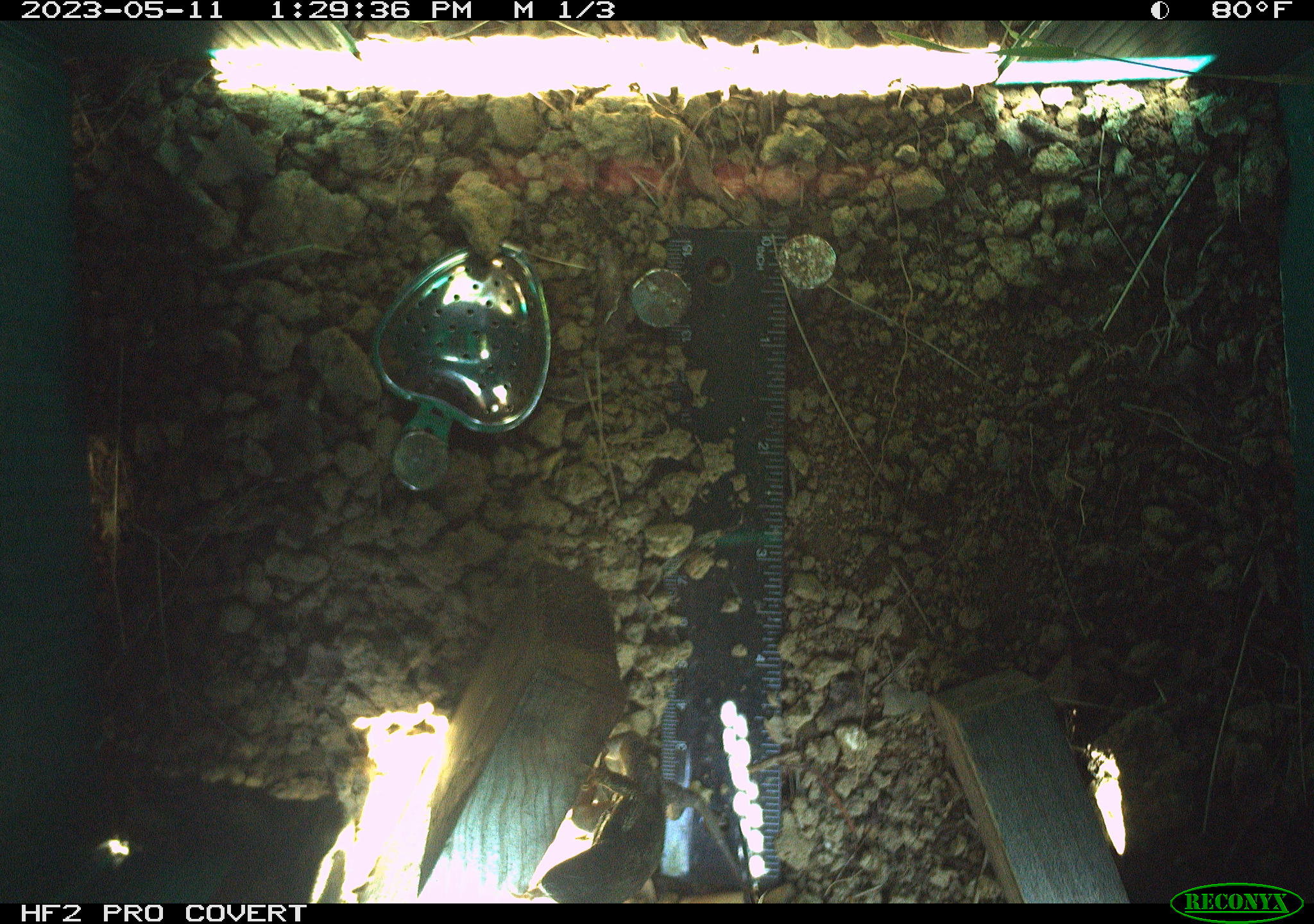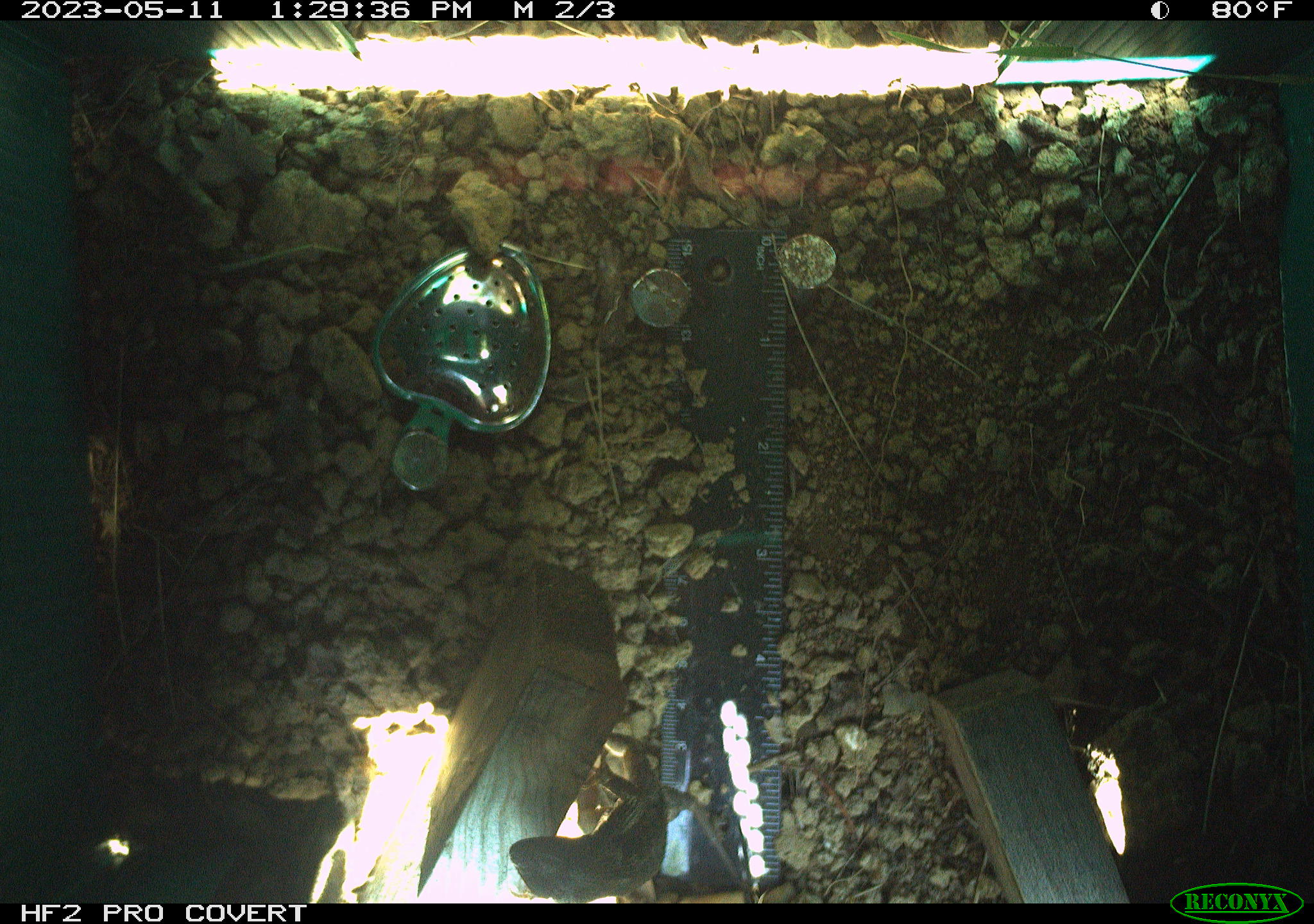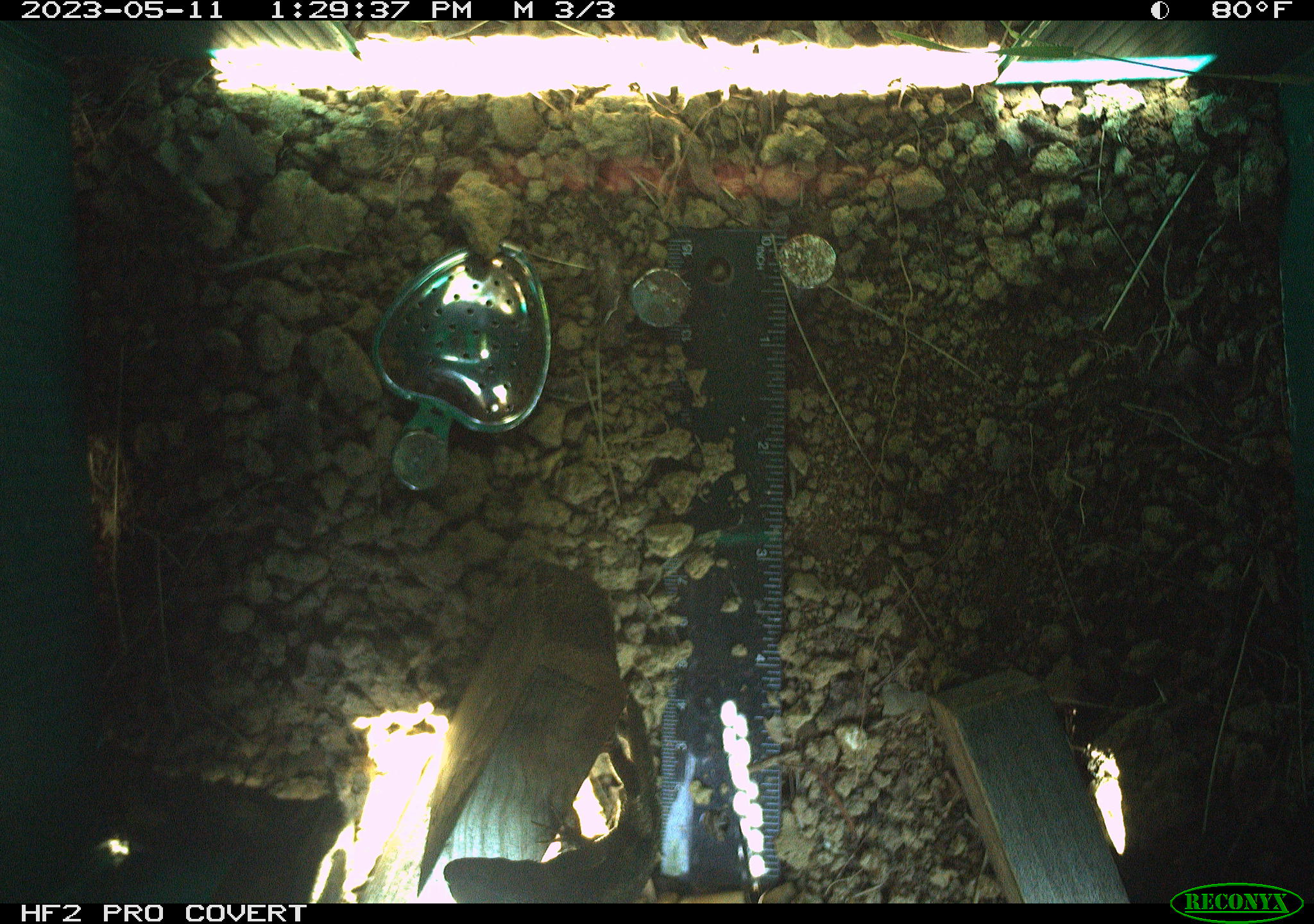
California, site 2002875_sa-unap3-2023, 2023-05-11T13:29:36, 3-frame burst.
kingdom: Animalia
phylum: Chordata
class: Reptilia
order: Squamata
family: Phrynosomatidae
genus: Sceloporus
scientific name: Sceloporus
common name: spiny lizards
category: sceloporus species